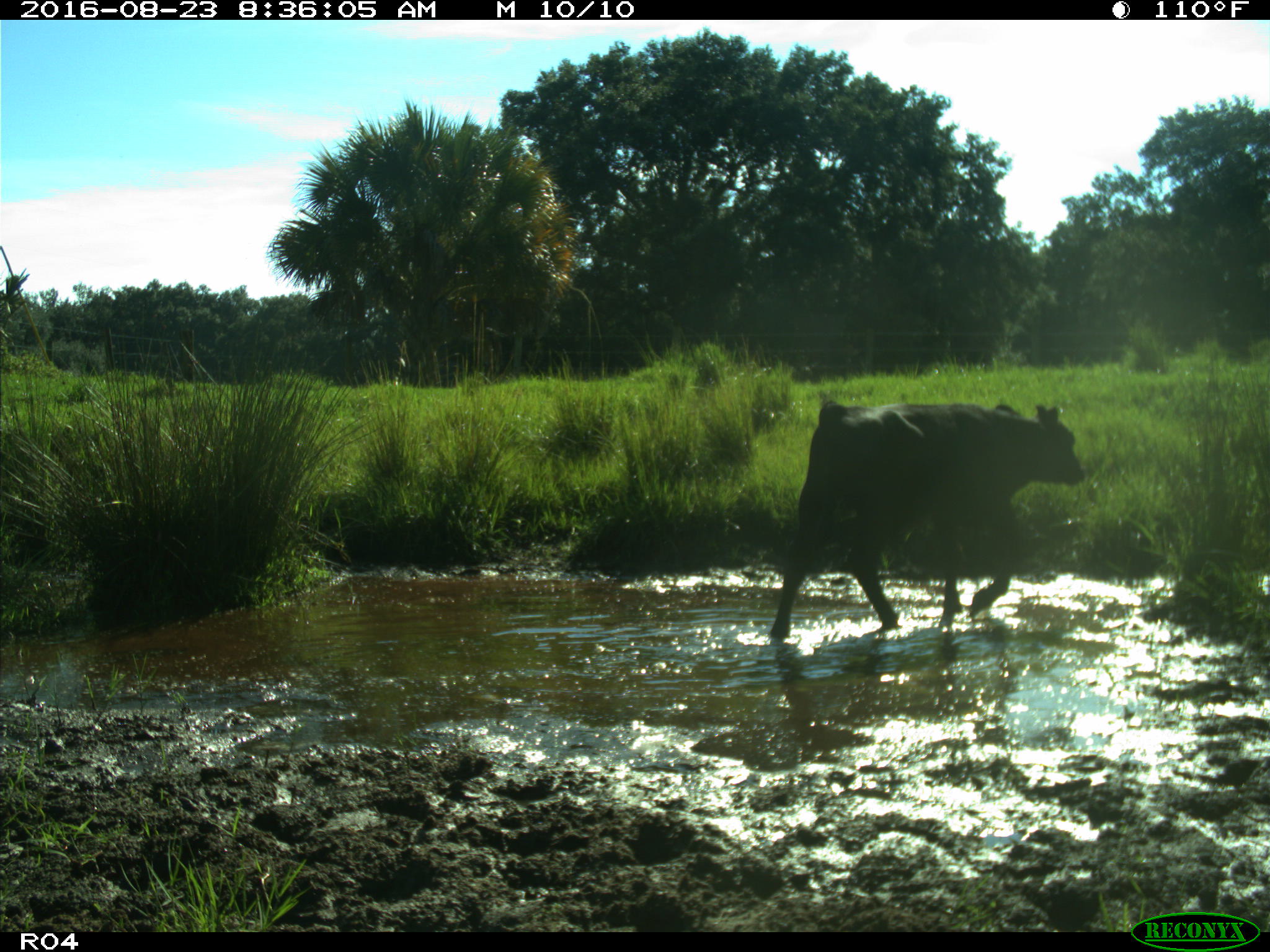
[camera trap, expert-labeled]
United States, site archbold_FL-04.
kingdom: Animalia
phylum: Chordata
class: Mammalia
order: Artiodactyla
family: Bovidae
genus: Bos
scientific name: Bos taurus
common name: domestic cow